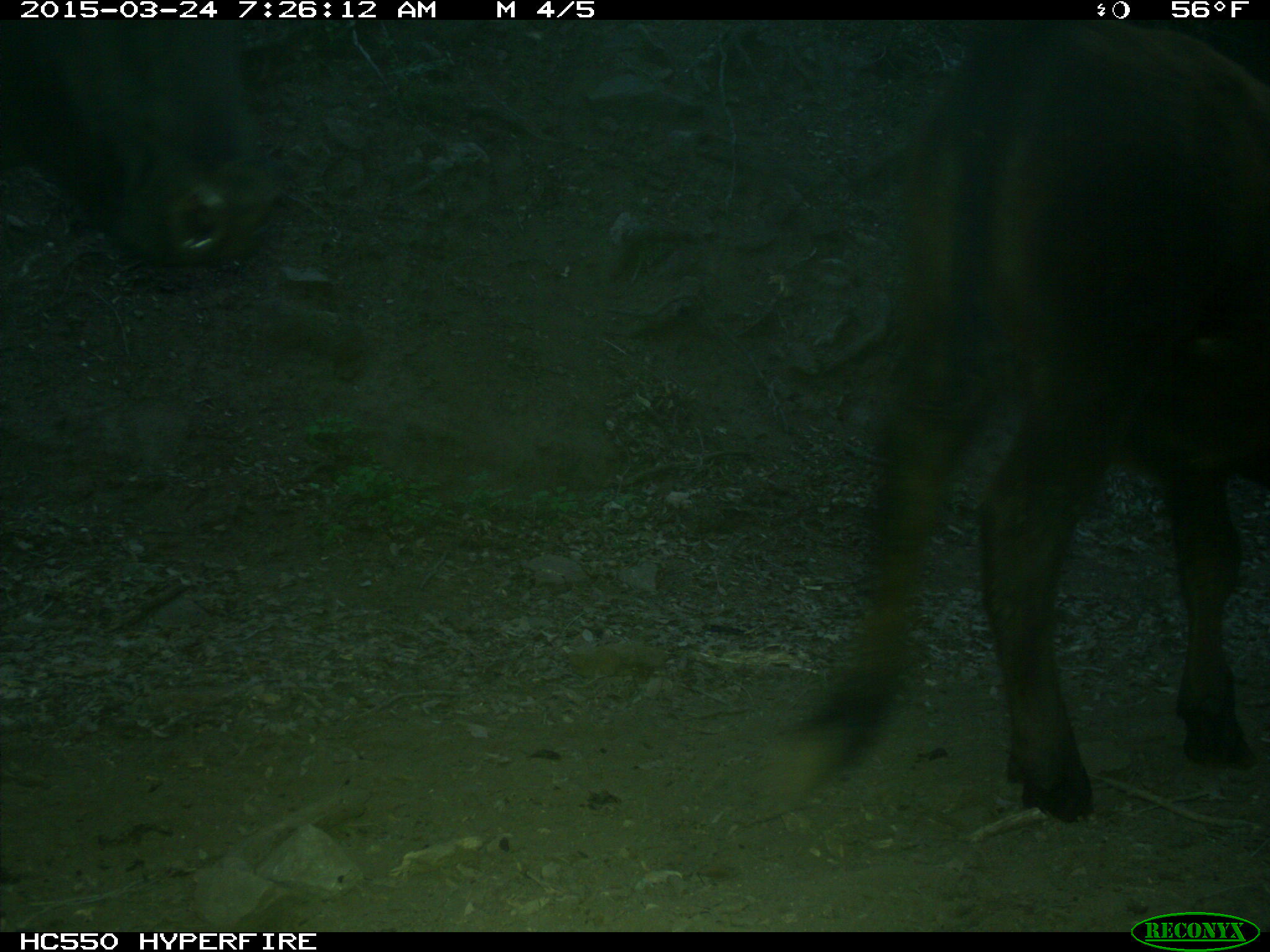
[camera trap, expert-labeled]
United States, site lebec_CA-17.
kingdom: Animalia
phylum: Chordata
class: Mammalia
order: Artiodactyla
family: Bovidae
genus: Bos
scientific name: Bos taurus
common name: domestic cow